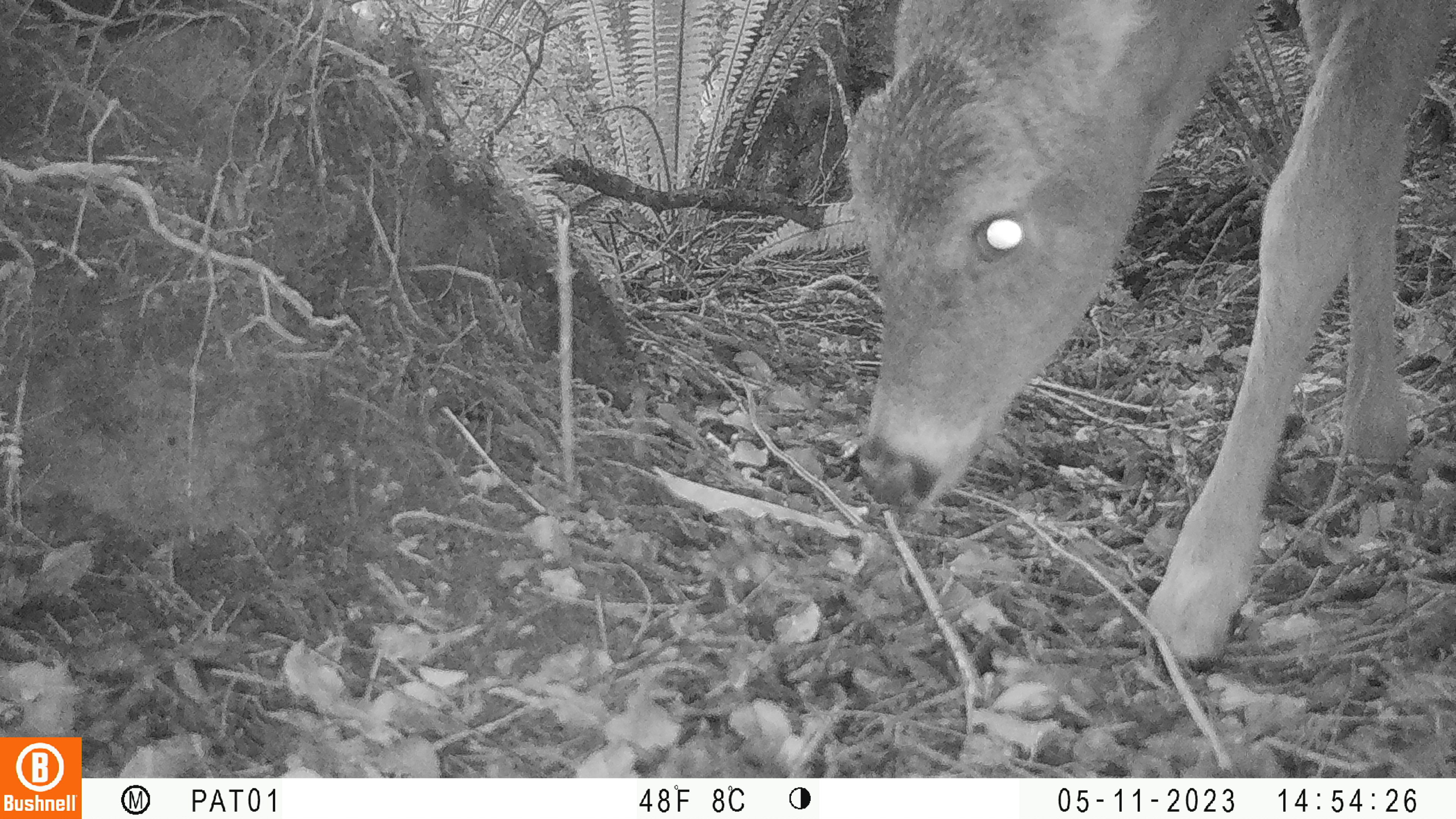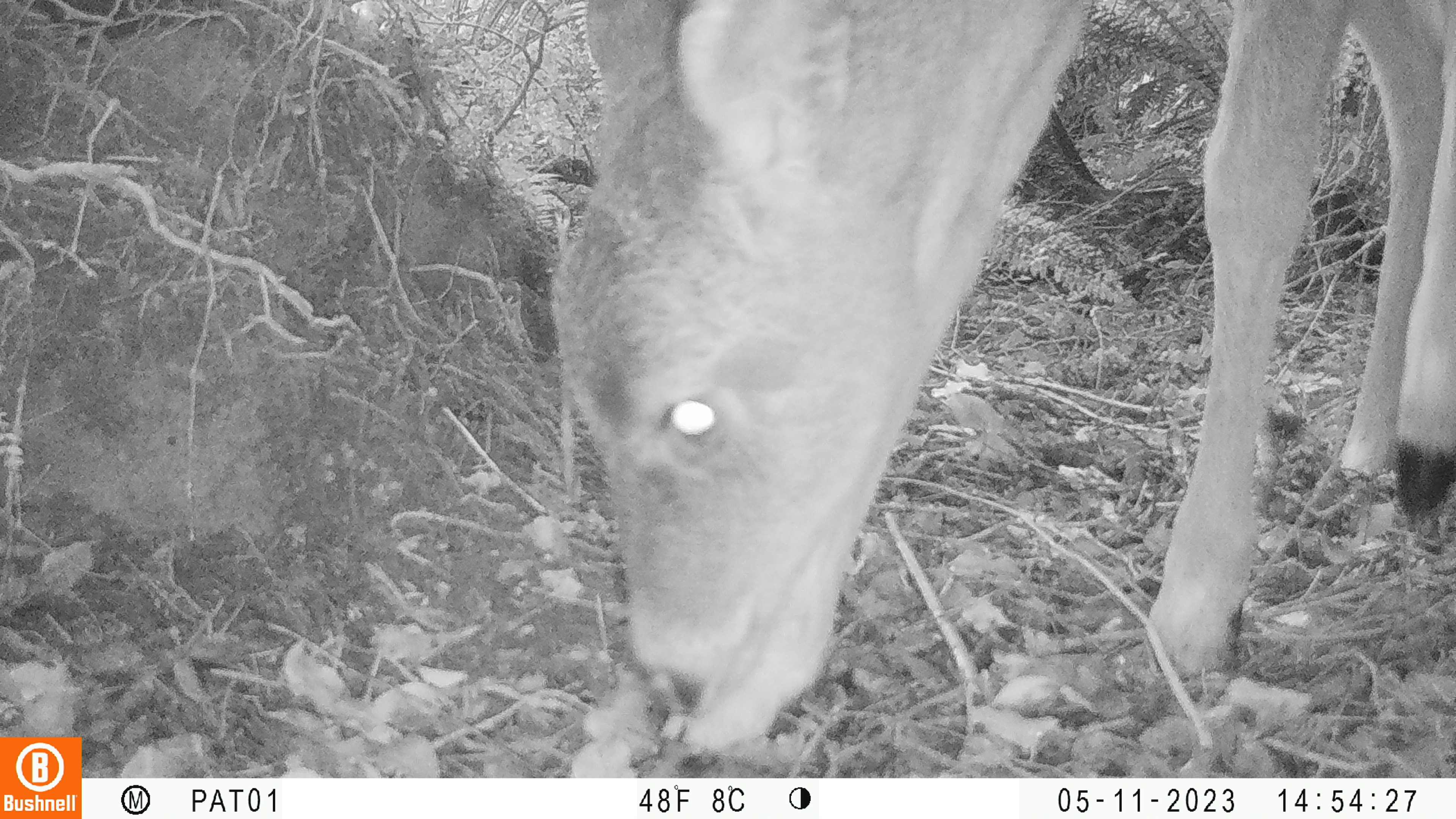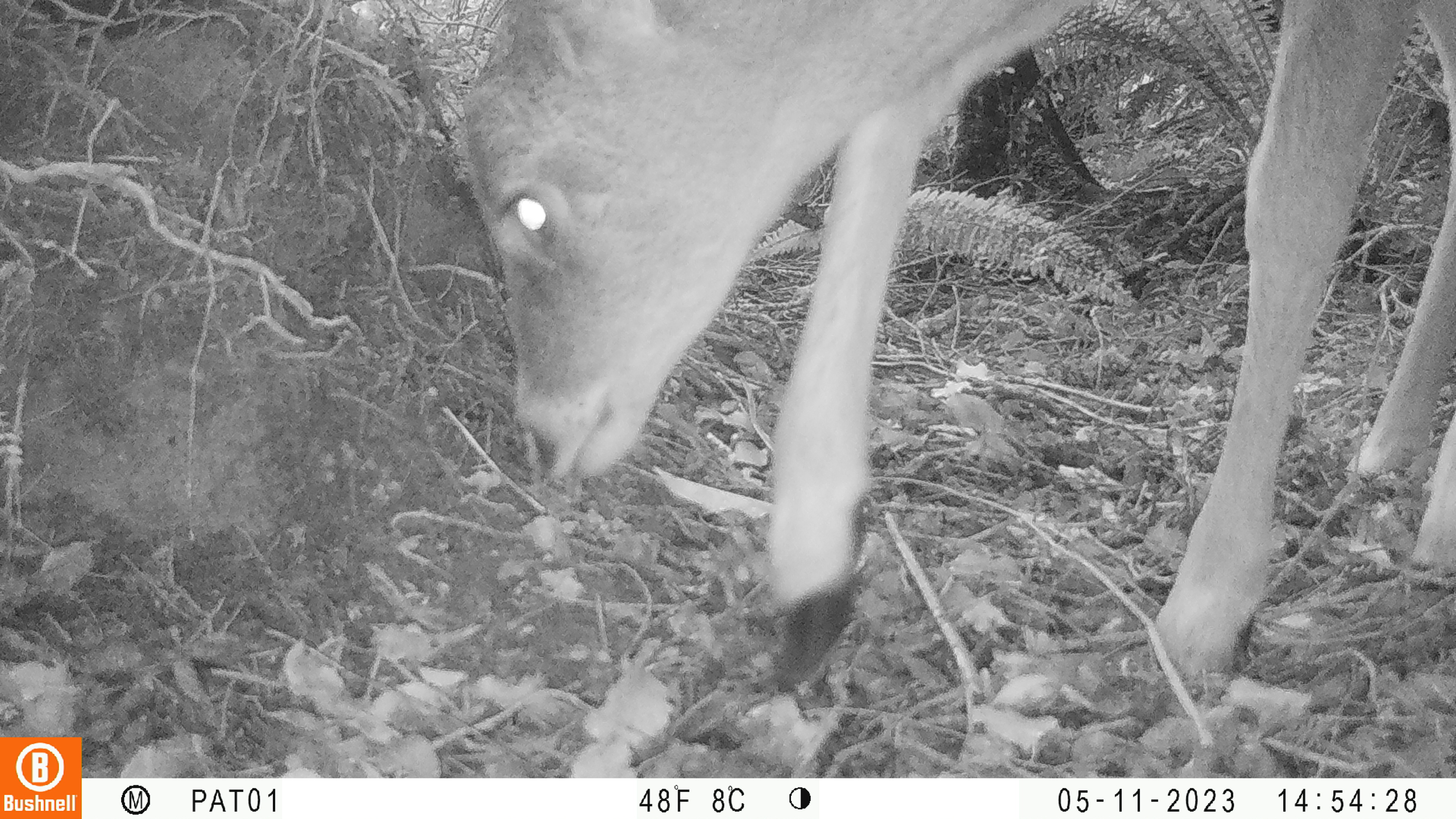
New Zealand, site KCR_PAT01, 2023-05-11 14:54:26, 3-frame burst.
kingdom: Animalia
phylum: Chordata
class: Mammalia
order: Artiodactyla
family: Cervidae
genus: Odocoileus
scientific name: Odocoileus virginianus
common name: white-tailed deer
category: white tailed deer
White tailed deer (white-tailed deer) (Odocoileus virginianus).